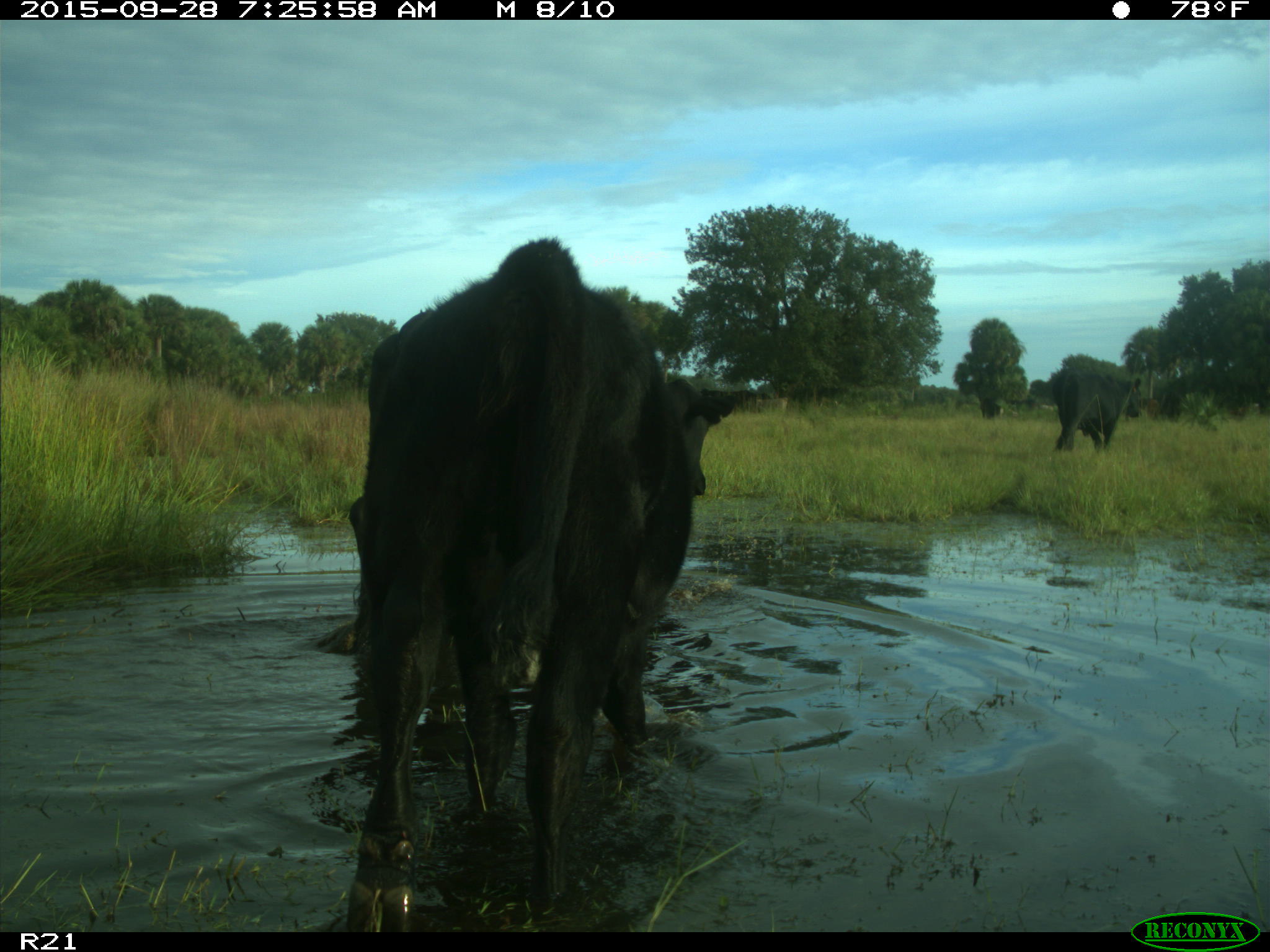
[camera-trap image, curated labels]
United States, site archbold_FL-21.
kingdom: Animalia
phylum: Chordata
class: Mammalia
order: Artiodactyla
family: Bovidae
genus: Bos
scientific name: Bos taurus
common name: domestic cow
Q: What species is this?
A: Bos taurus (domestic cow).